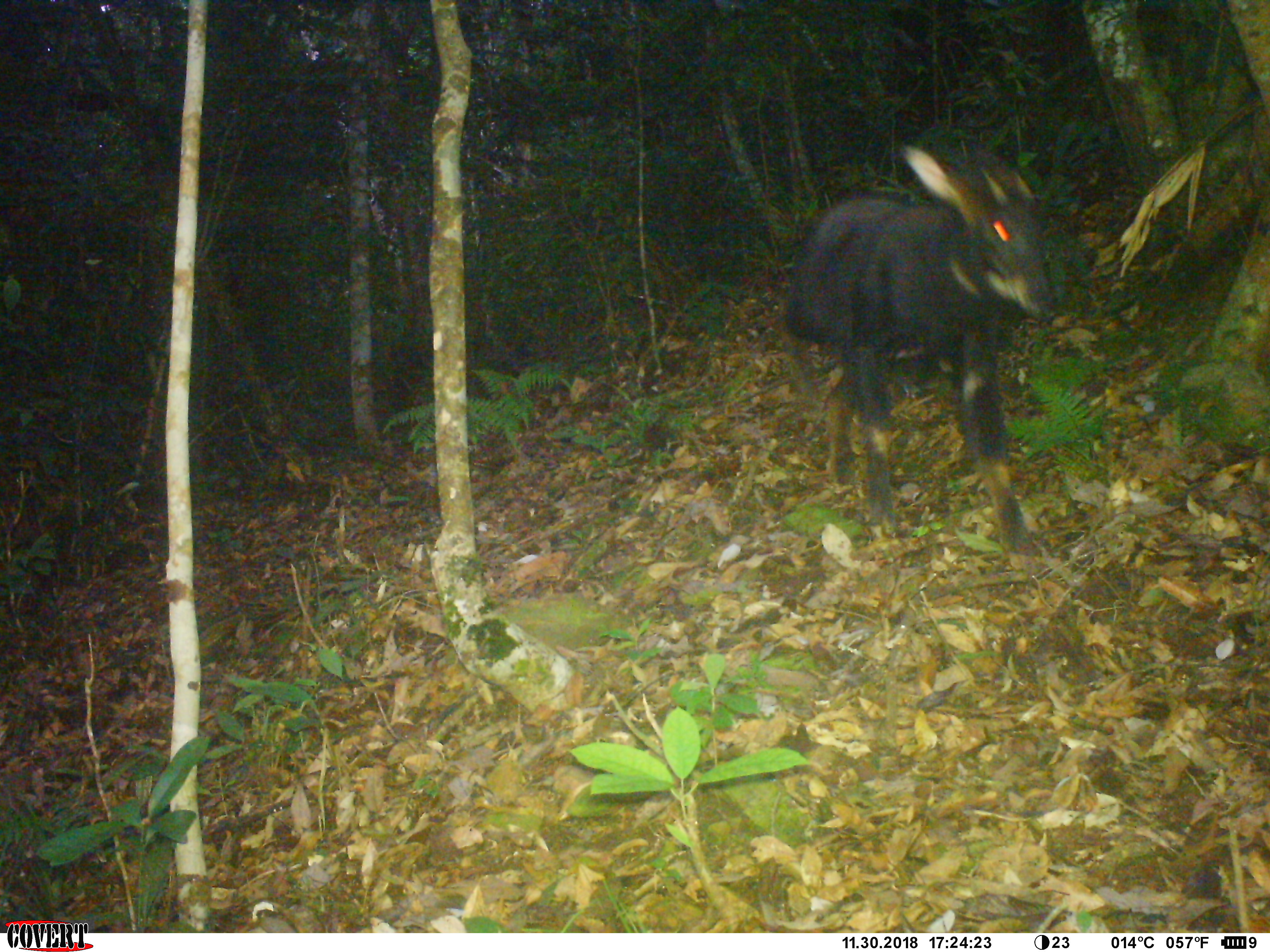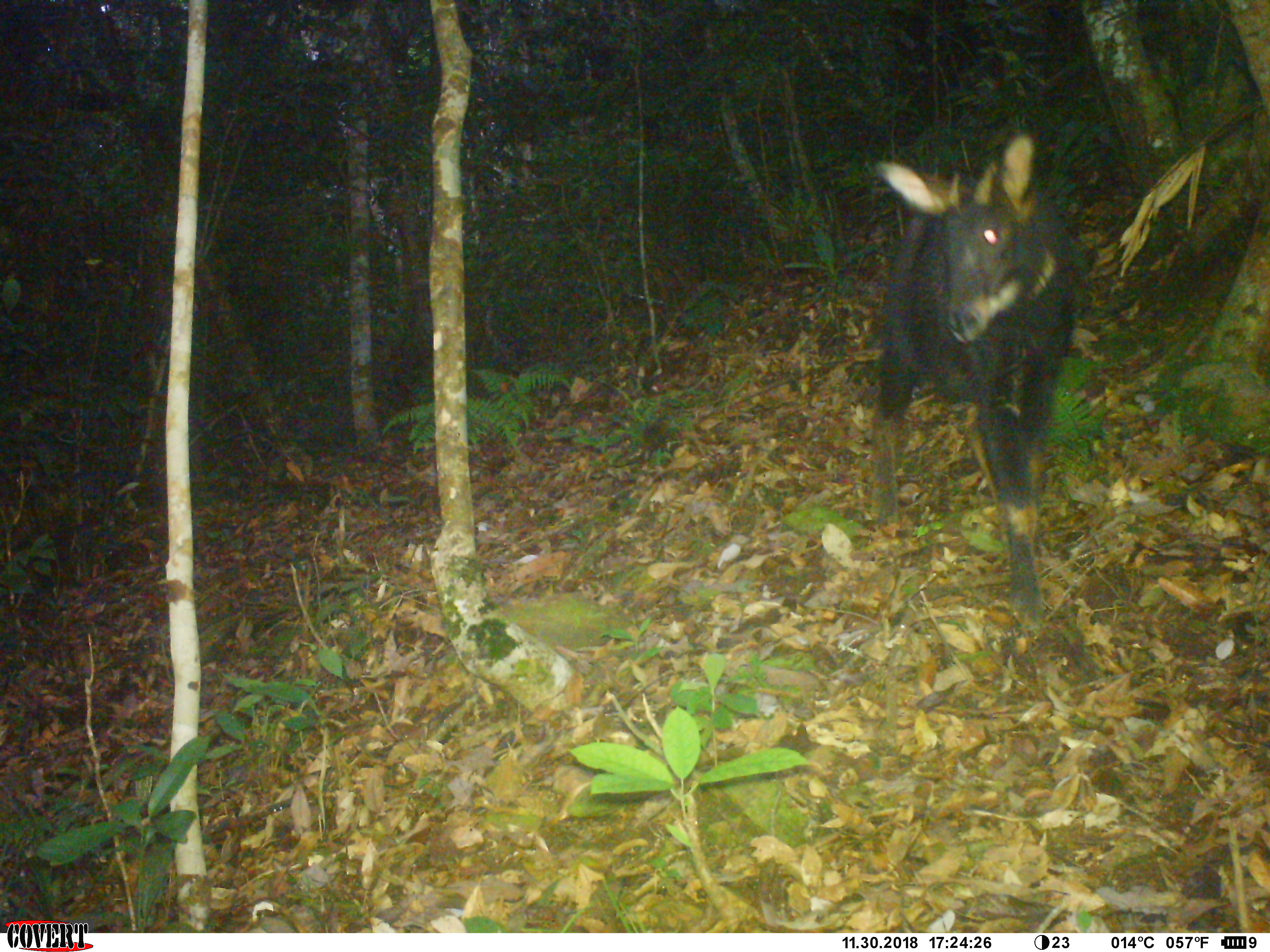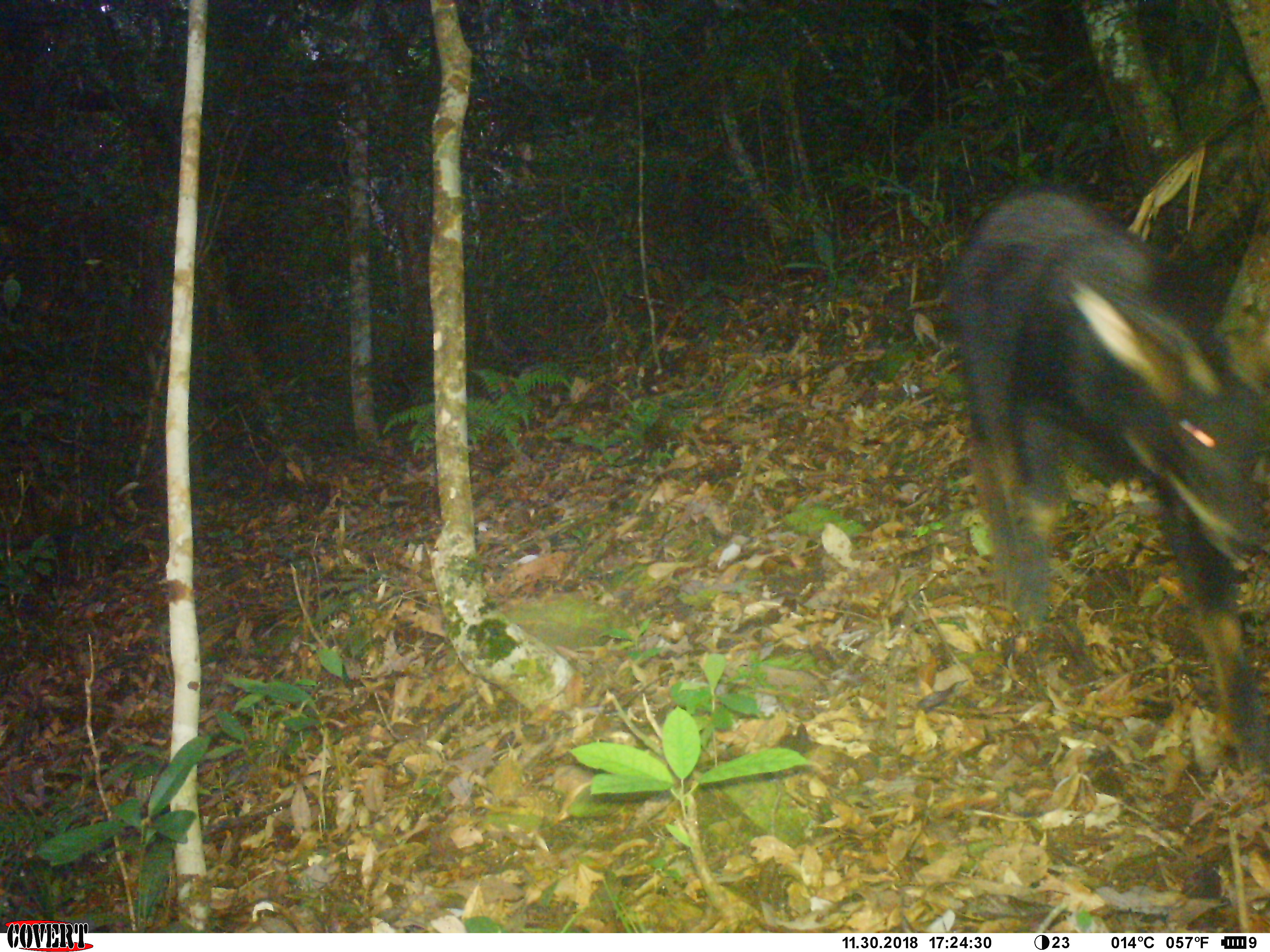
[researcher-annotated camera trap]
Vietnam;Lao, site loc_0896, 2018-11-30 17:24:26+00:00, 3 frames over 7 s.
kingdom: Animalia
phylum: Chordata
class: Mammalia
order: Artiodactyla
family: Bovidae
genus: Capricornis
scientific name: Capricornis sumatraensis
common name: chinese serow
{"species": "chinese serow (Capricornis sumatraensis)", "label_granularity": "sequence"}